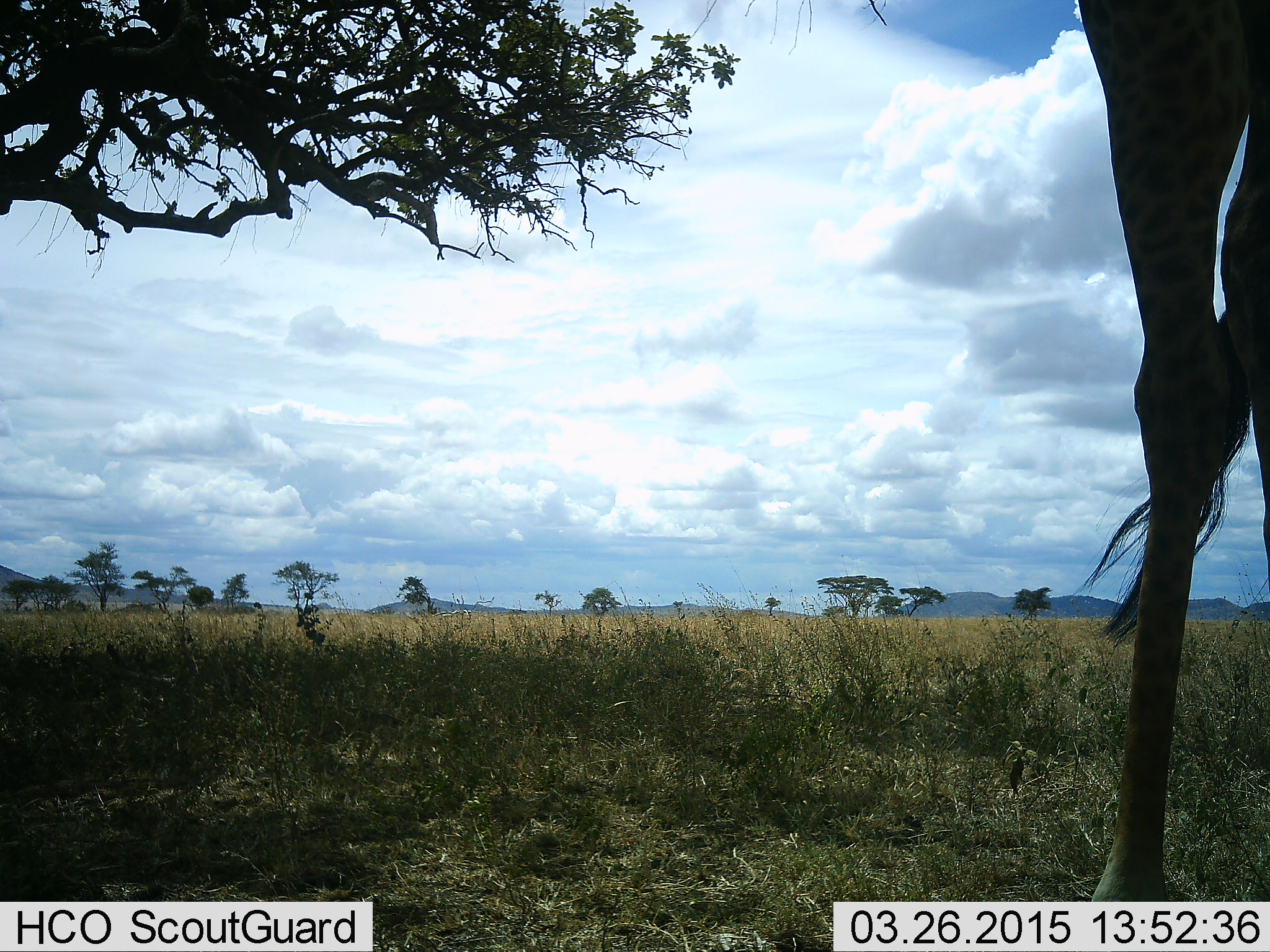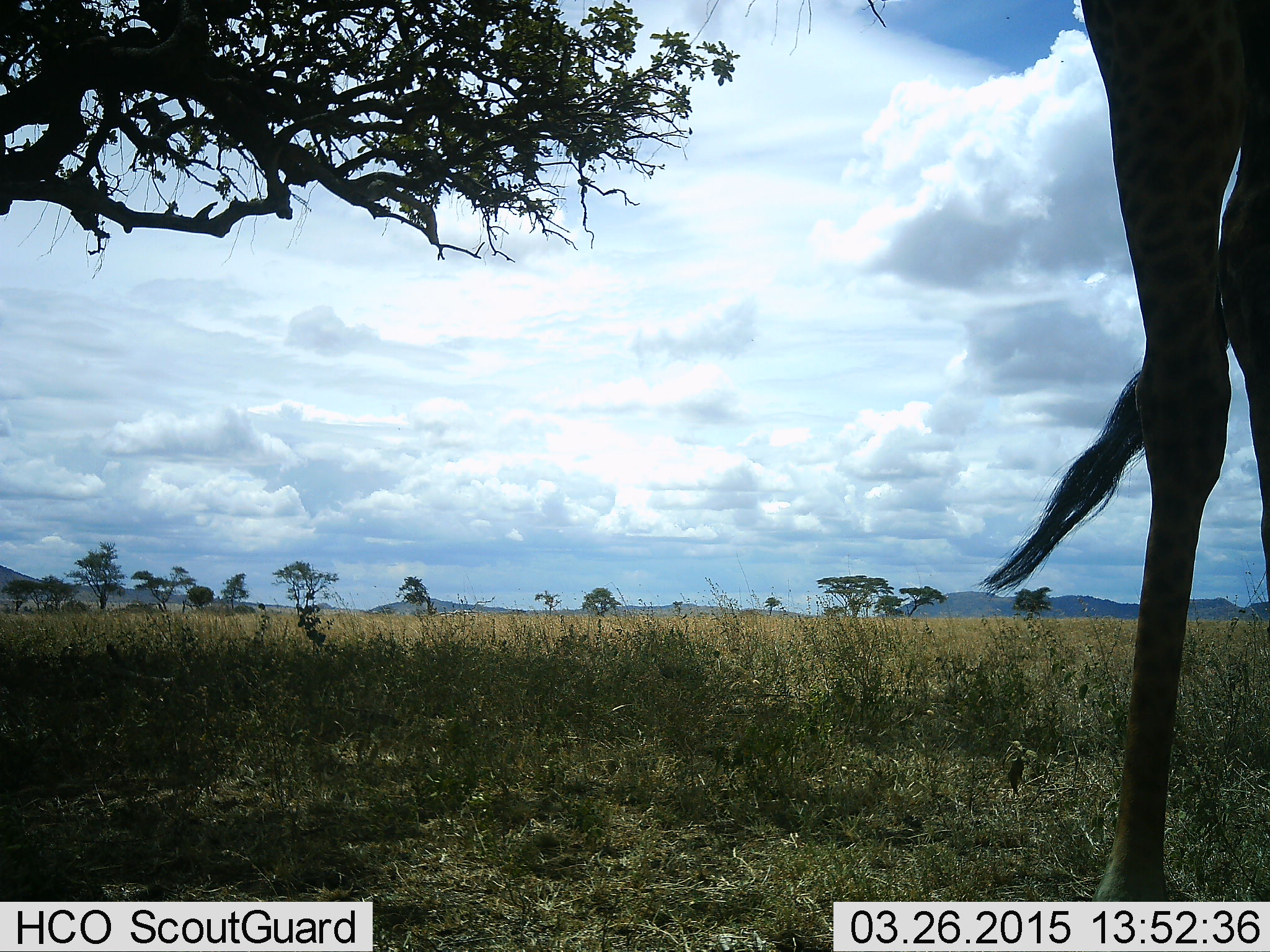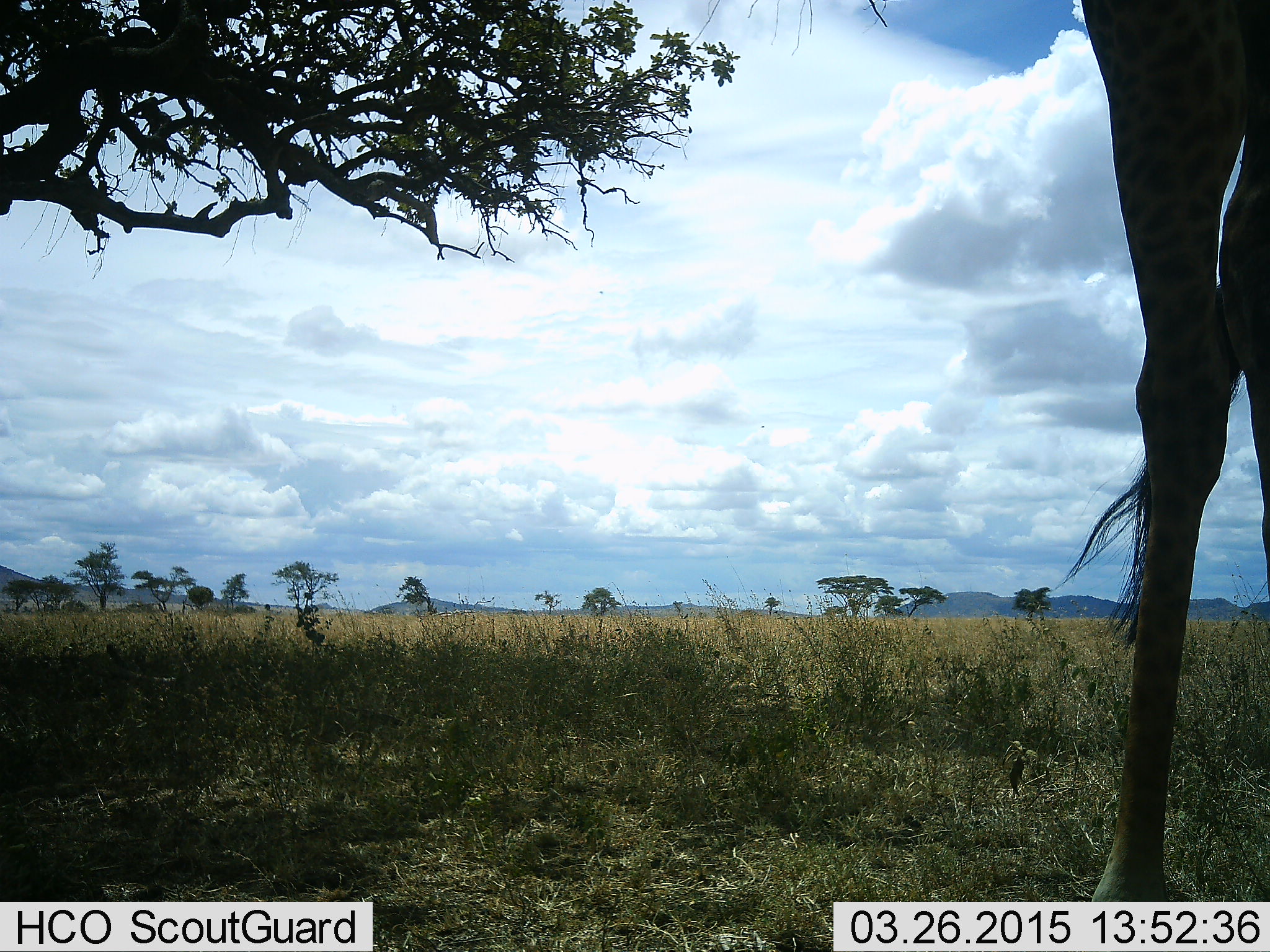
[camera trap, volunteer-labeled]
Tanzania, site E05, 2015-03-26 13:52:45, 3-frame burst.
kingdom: Animalia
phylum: Chordata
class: Mammalia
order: Artiodactyla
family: Giraffidae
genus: Giraffa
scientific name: Giraffa camelopardalis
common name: giraffe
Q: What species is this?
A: Giraffe (Giraffa camelopardalis).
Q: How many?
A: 1.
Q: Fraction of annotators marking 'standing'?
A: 100%.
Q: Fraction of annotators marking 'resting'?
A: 10%.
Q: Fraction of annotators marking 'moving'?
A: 0%.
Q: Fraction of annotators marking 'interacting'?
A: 0%.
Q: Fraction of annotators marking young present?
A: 0%.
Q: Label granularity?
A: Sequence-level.